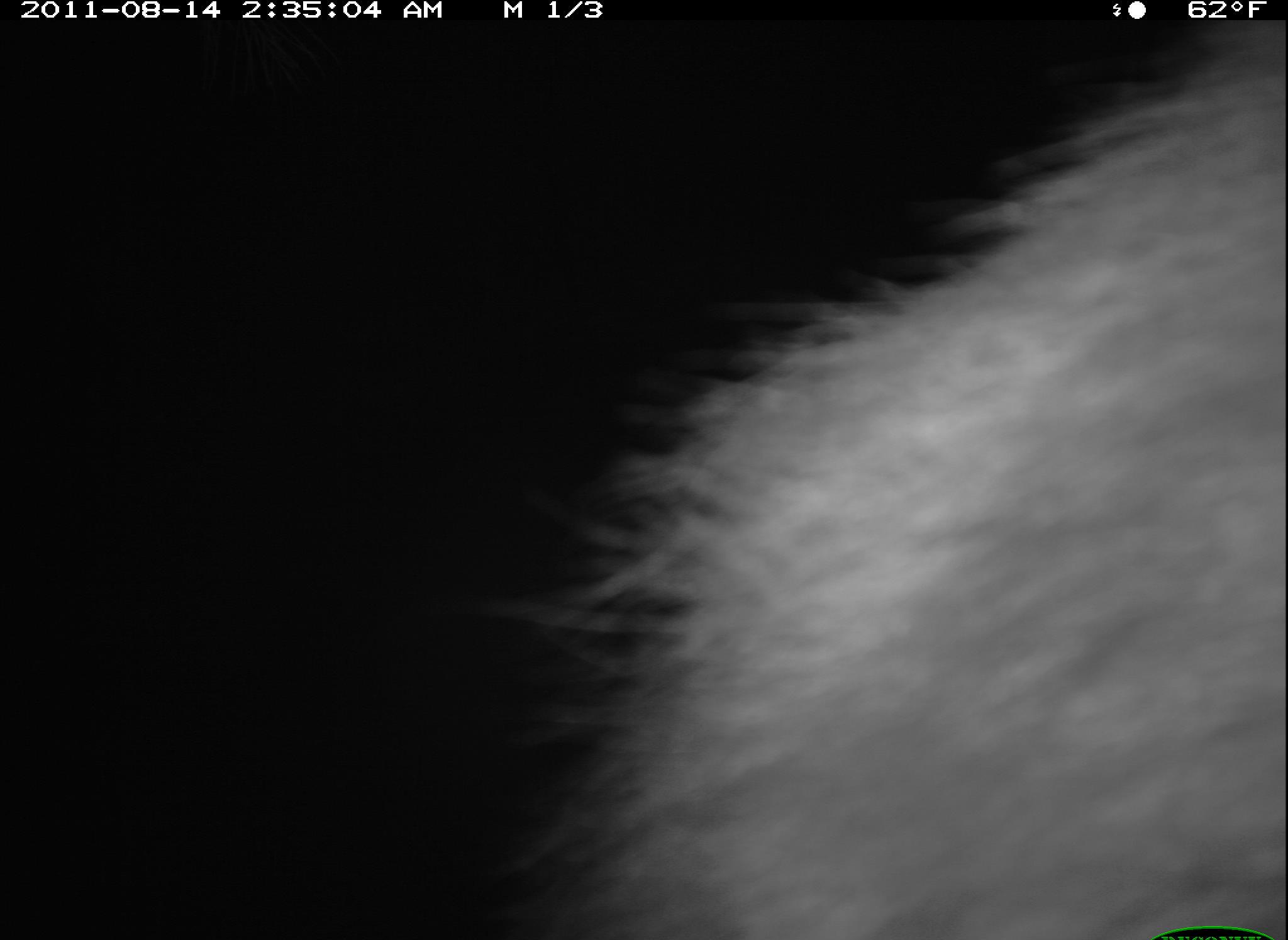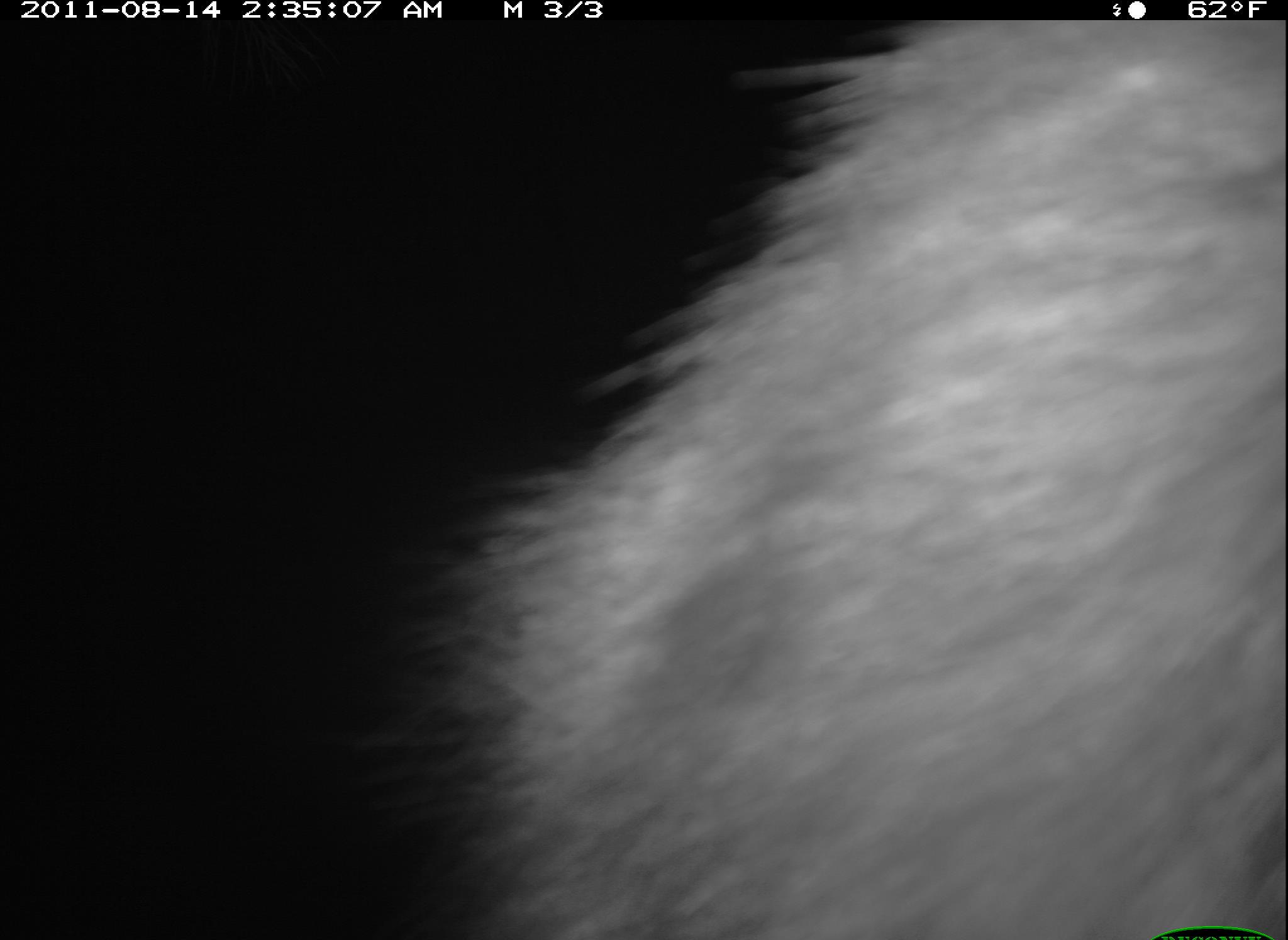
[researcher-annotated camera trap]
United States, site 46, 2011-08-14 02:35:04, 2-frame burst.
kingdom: Animalia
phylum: Chordata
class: Mammalia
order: Carnivora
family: Procyonidae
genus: Procyon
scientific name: Procyon lotor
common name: raccoon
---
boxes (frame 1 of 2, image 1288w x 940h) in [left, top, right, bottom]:
raccoon: [584, 34, 1283, 940]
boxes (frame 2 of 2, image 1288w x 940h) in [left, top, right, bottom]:
raccoon: [412, 19, 1286, 940]